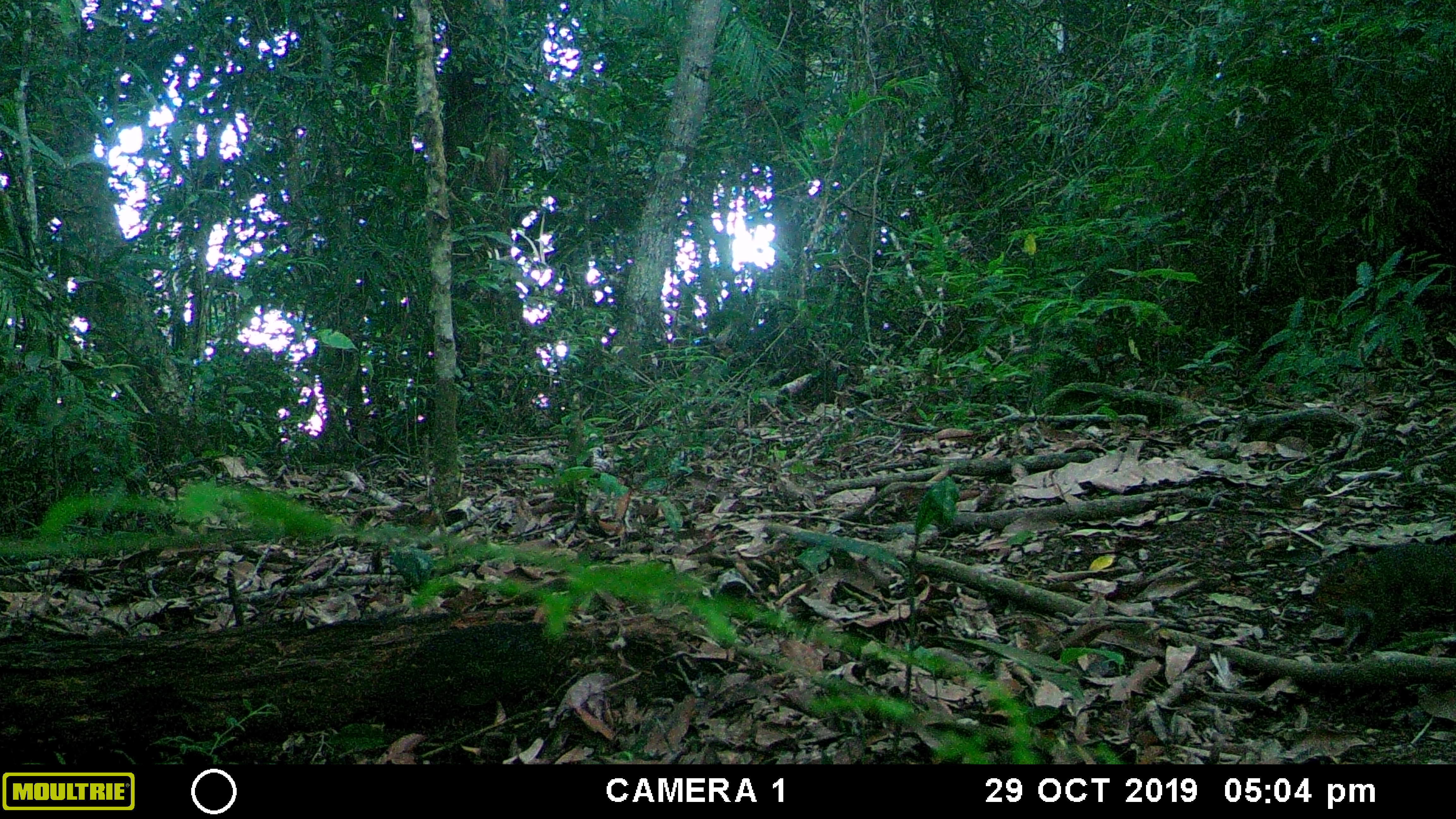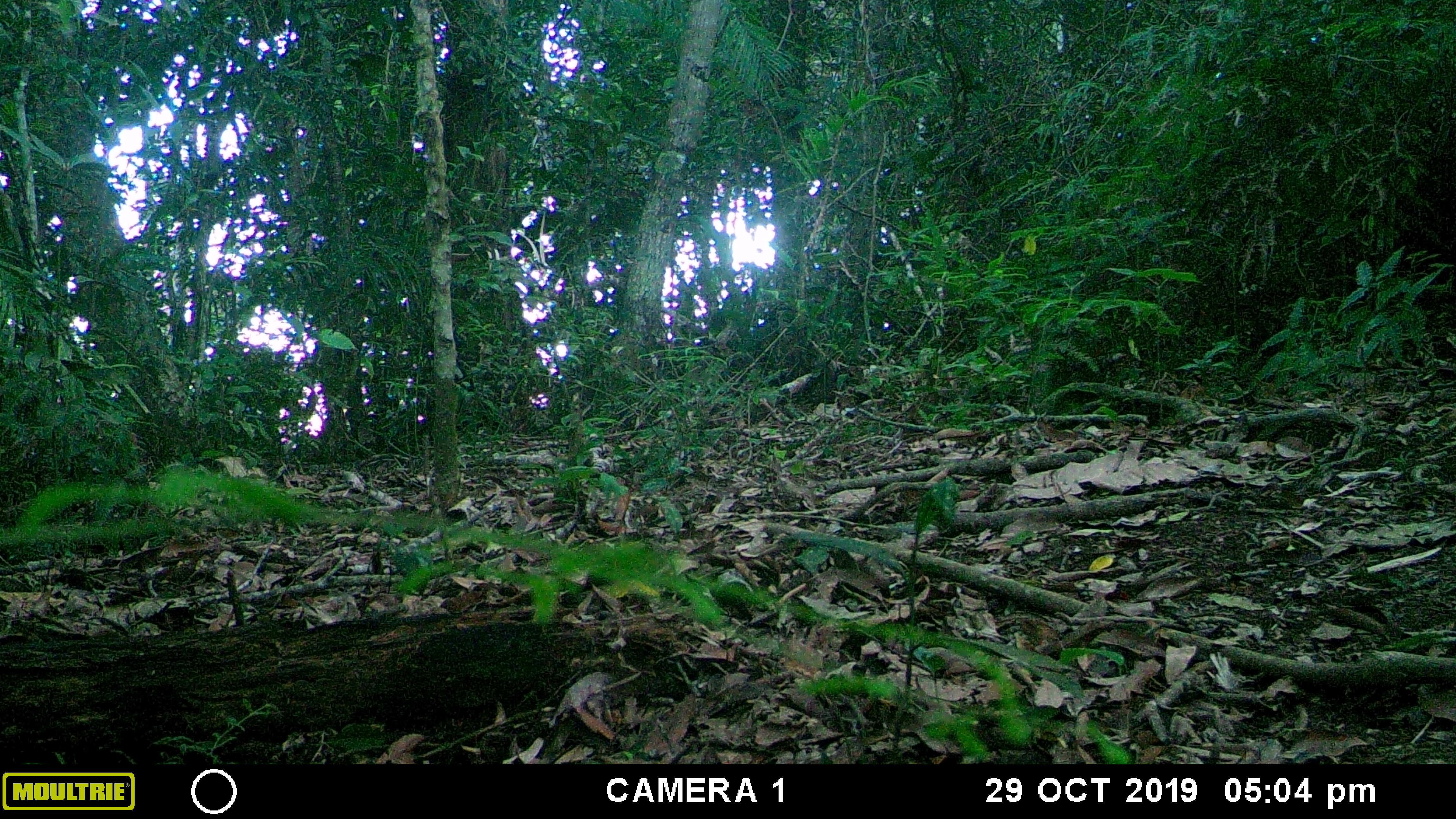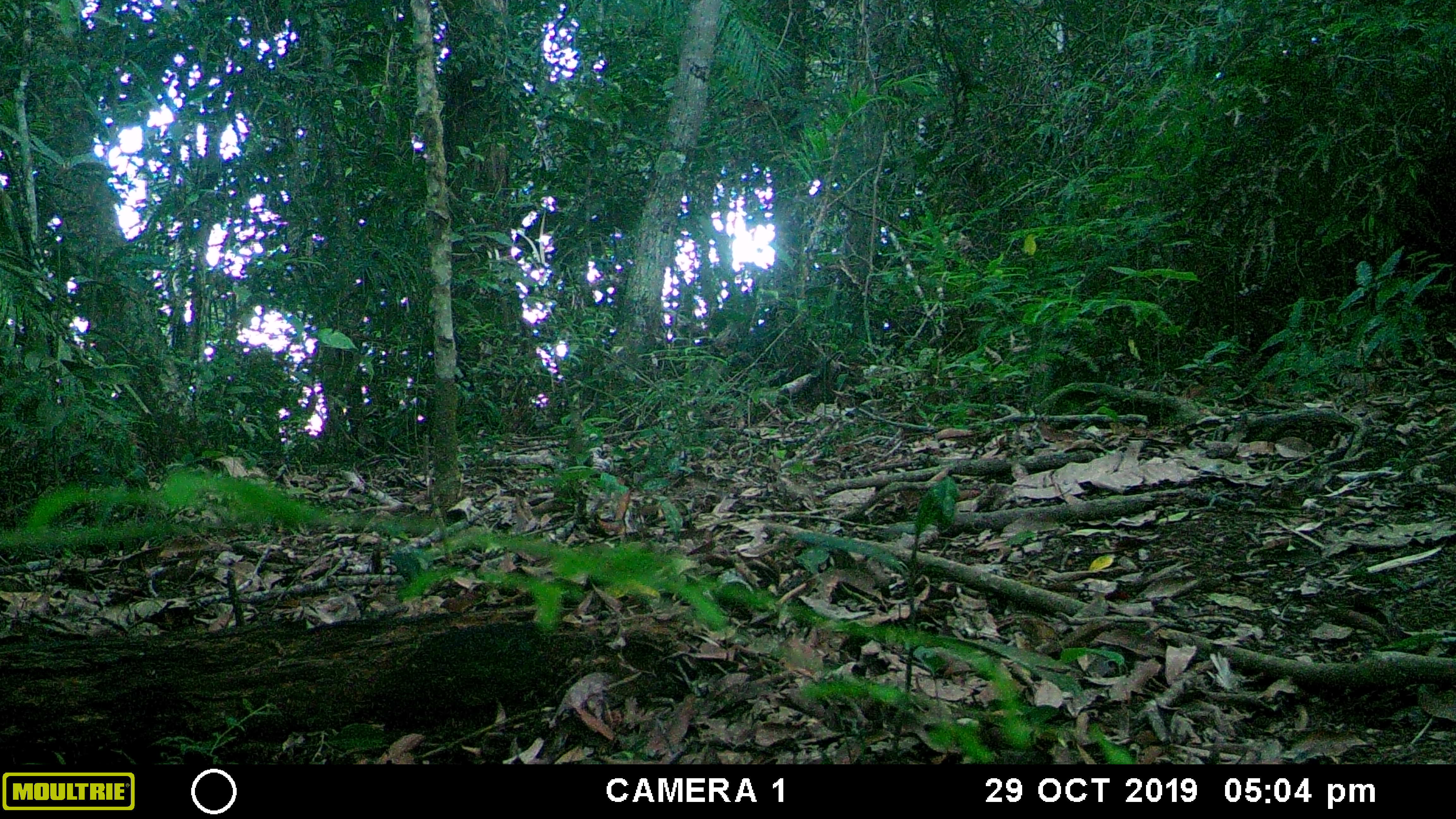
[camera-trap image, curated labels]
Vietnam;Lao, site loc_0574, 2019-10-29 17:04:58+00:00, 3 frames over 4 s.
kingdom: Animalia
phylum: Chordata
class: Mammalia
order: Rodentia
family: Sciuridae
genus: Dremomys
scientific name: Dremomys rufigenis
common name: red-cheeked squirrel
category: red cheeked squirrel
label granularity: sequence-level